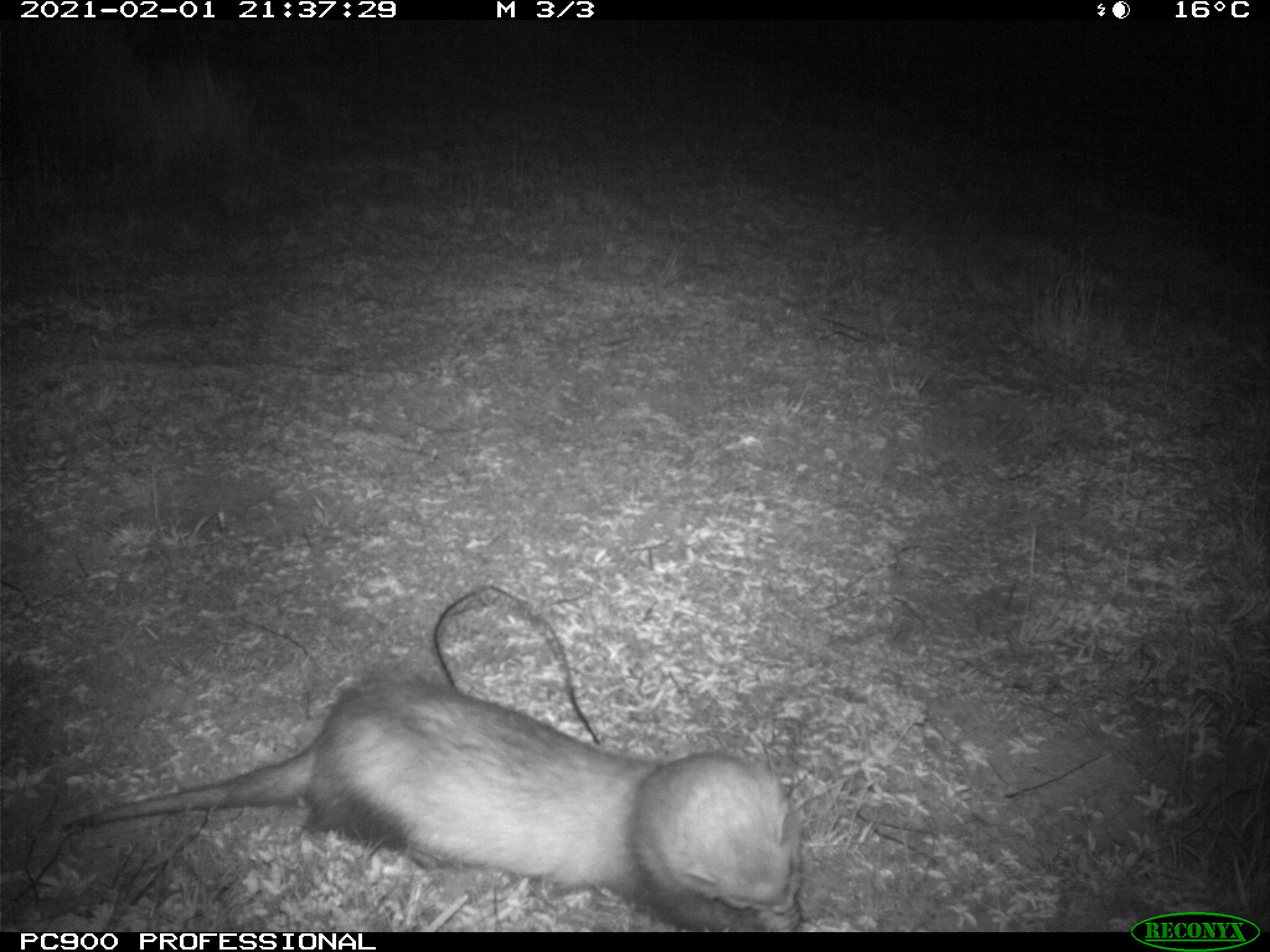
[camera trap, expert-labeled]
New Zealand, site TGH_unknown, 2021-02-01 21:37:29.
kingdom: Animalia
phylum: Chordata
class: Mammalia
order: Carnivora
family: Mustelidae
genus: Mustela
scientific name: Mustela furo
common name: ferret